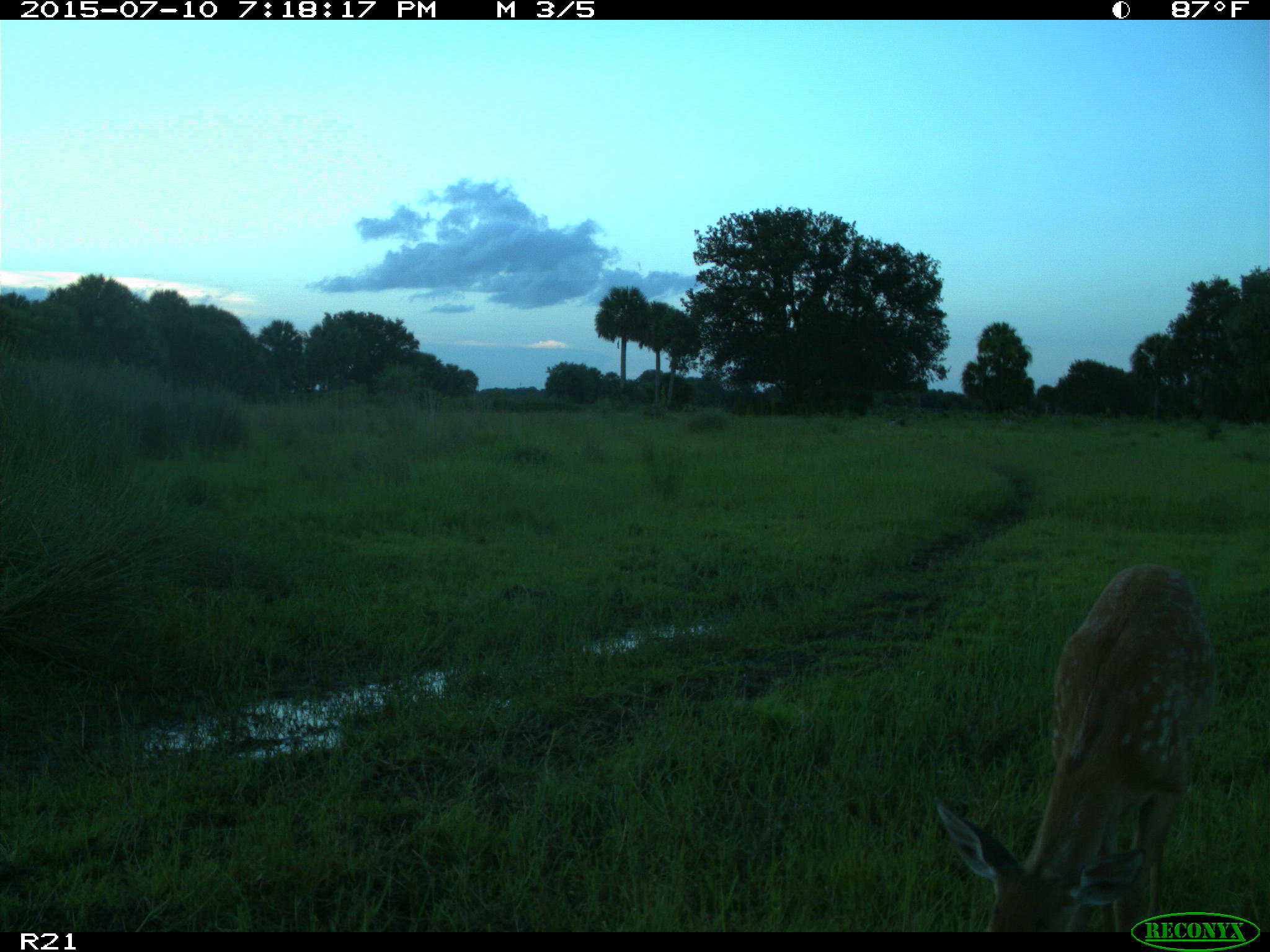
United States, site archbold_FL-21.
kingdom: Animalia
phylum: Chordata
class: Mammalia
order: Artiodactyla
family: Cervidae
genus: Odocoileus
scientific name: Odocoileus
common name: deer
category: unidentified deer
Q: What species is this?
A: Unidentified deer (deer) (Odocoileus).